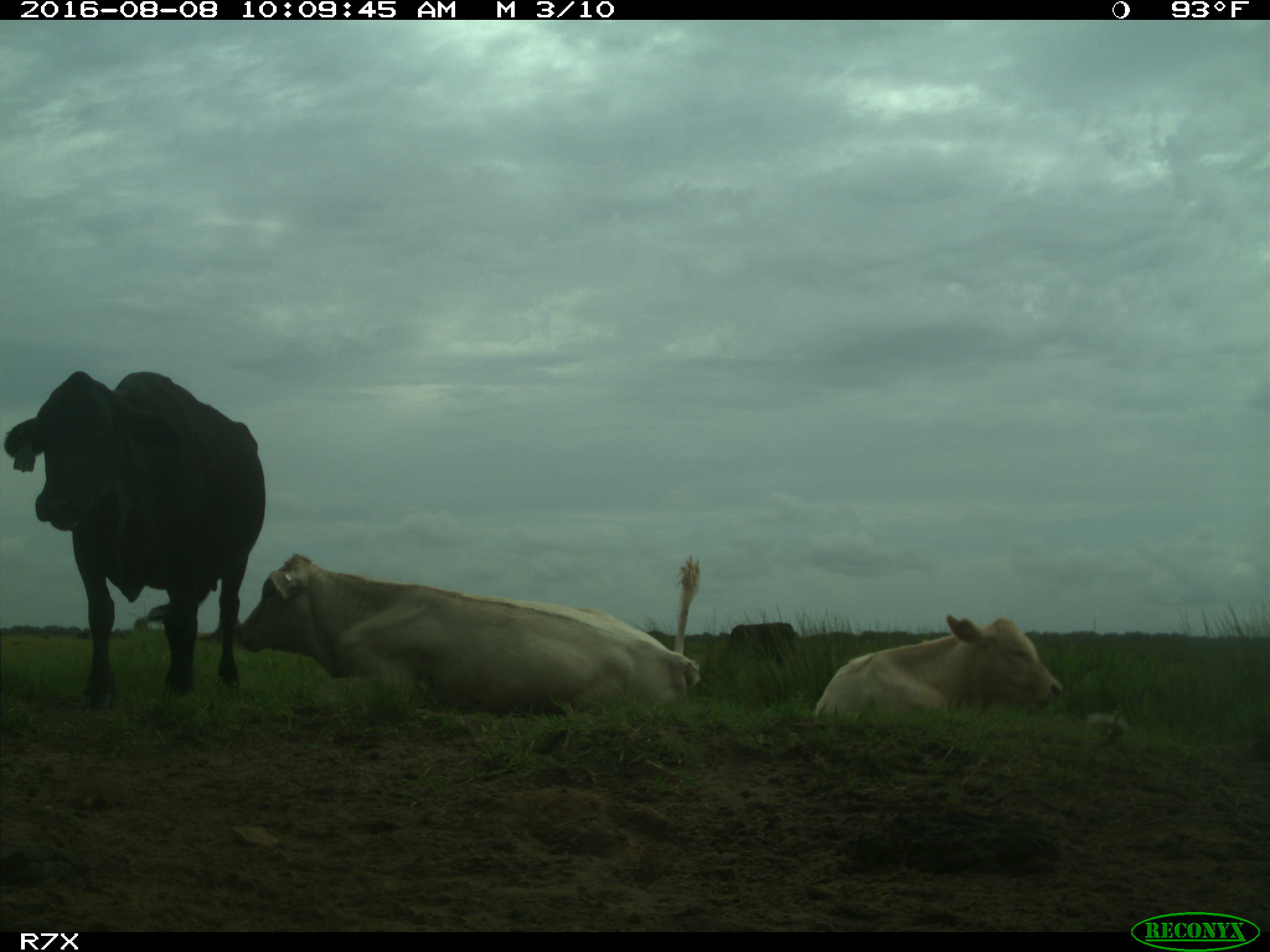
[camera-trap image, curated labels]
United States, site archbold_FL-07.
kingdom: Animalia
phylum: Chordata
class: Mammalia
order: Artiodactyla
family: Bovidae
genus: Bos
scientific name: Bos taurus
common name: domestic cow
Bos taurus (domestic cow).